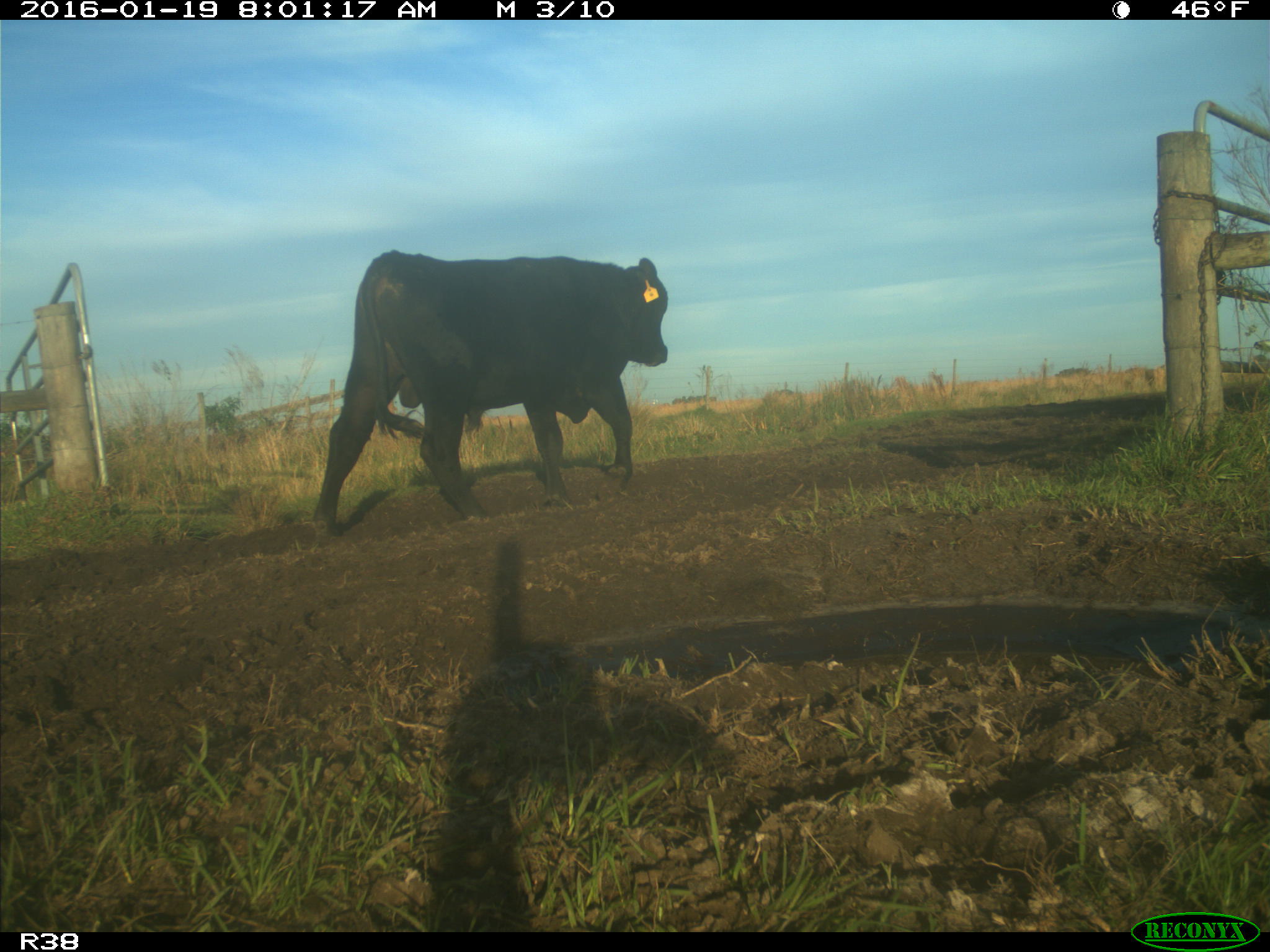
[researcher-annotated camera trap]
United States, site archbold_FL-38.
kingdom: Animalia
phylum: Chordata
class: Mammalia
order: Artiodactyla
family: Bovidae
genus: Bos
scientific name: Bos taurus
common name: domestic cow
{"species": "Bos taurus (domestic cow)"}